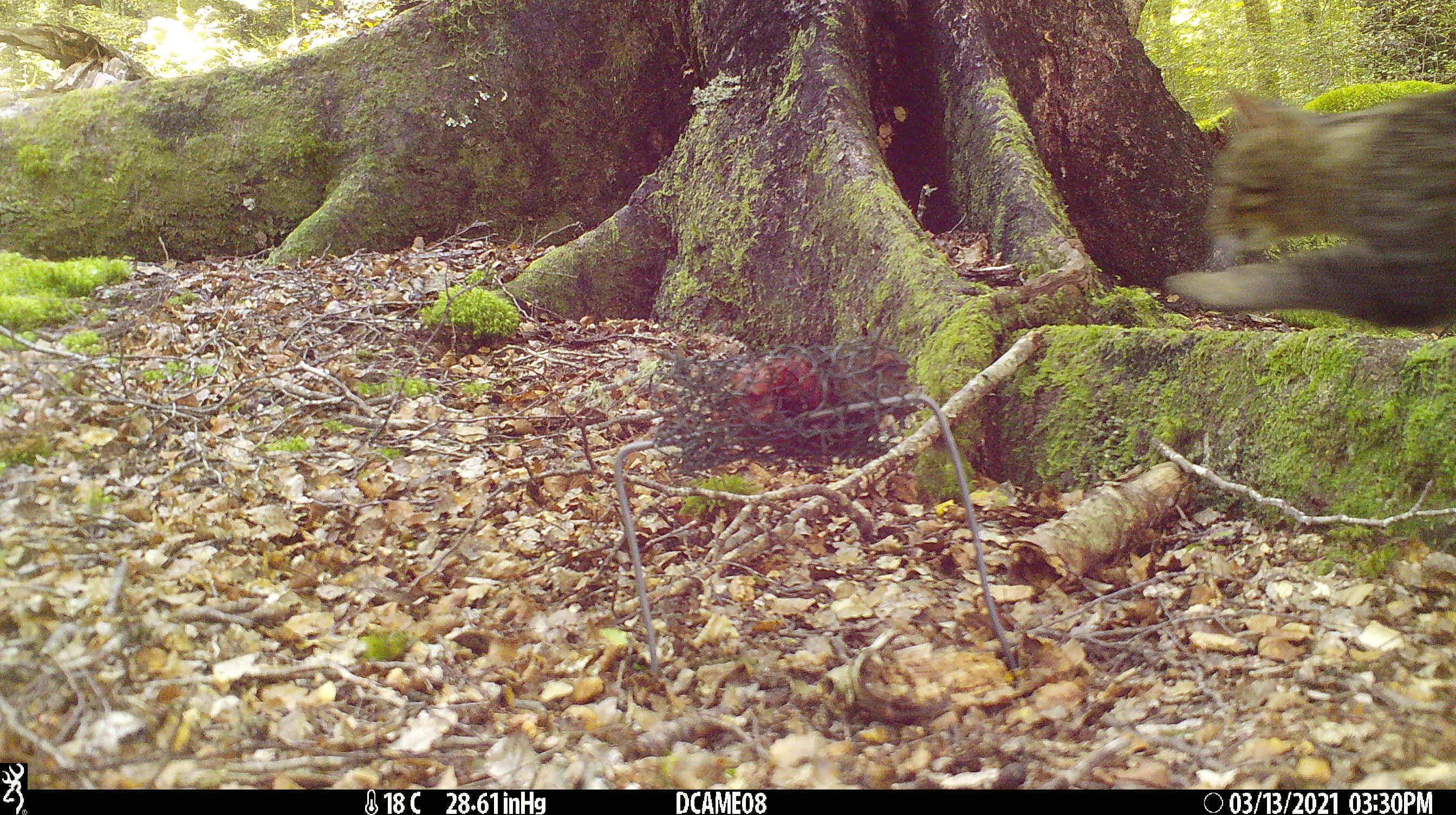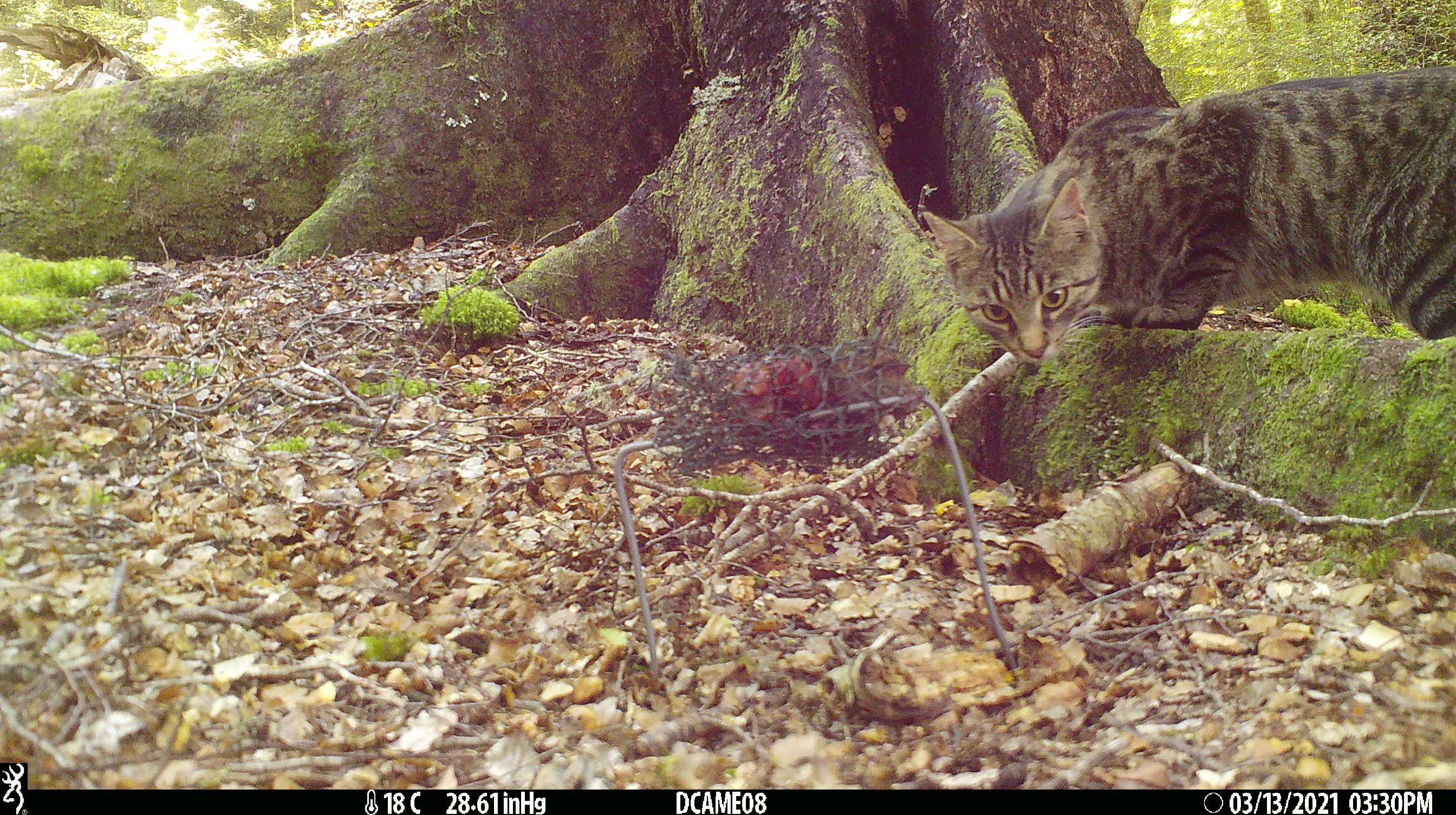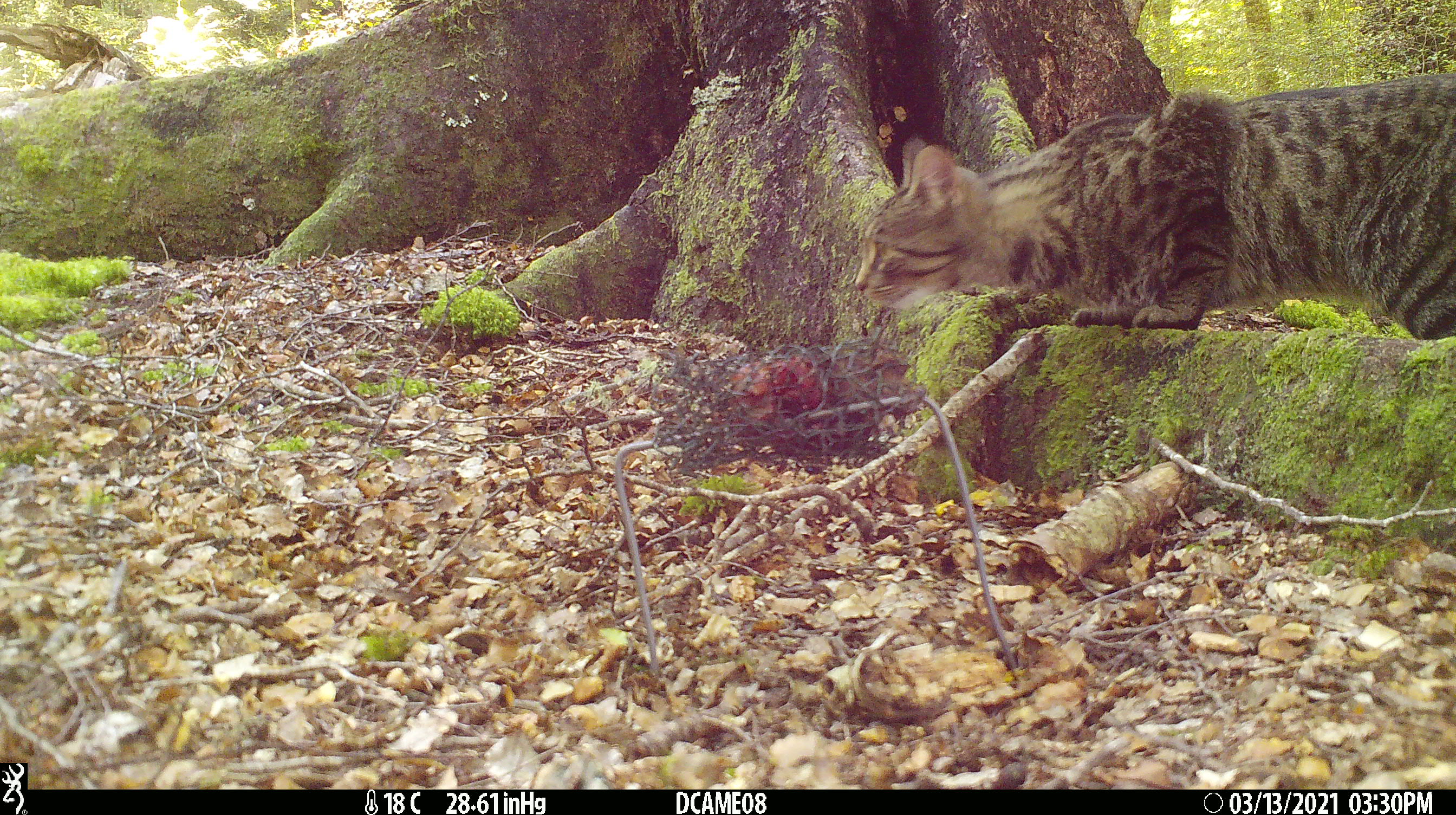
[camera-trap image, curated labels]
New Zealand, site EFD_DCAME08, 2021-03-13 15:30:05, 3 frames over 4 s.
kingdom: Animalia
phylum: Chordata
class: Mammalia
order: Carnivora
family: Felidae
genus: Felis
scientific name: Felis catus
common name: domestic cat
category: cat